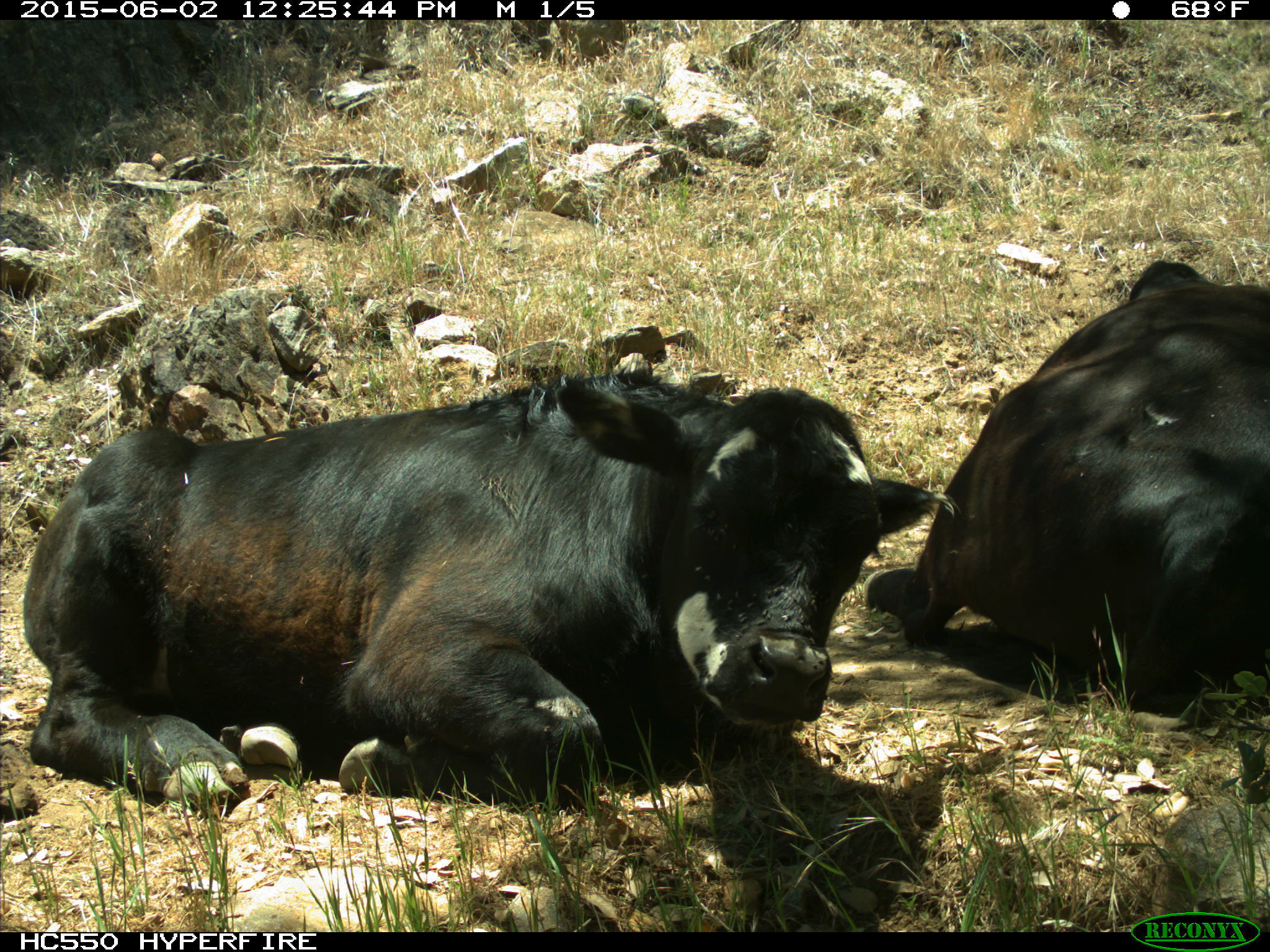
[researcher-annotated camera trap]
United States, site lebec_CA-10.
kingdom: Animalia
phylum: Chordata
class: Mammalia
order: Artiodactyla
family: Bovidae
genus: Bos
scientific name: Bos taurus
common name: domestic cow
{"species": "Bos taurus (domestic cow)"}